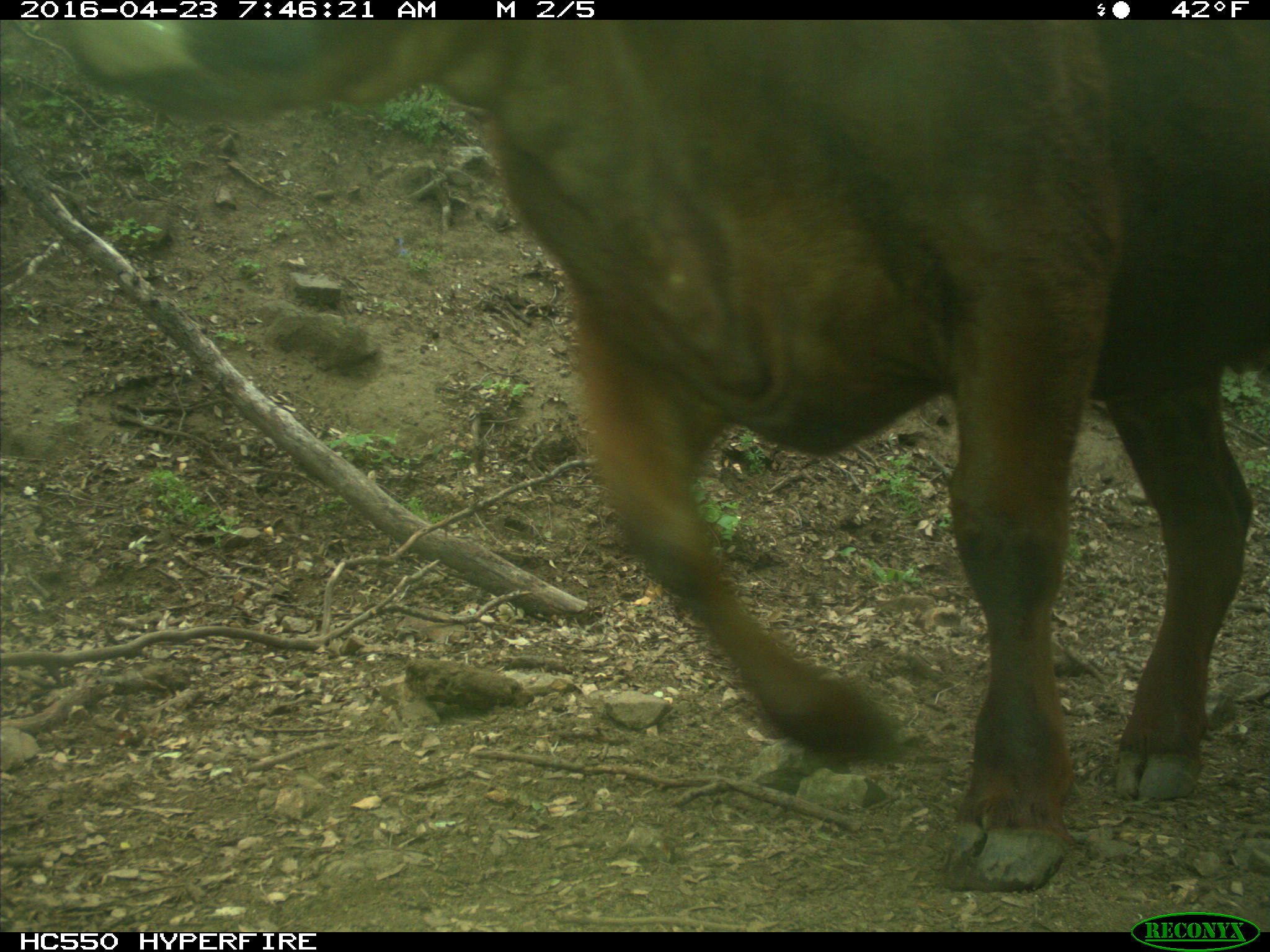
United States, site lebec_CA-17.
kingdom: Animalia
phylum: Chordata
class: Mammalia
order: Artiodactyla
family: Bovidae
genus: Bos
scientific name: Bos taurus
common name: domestic cow